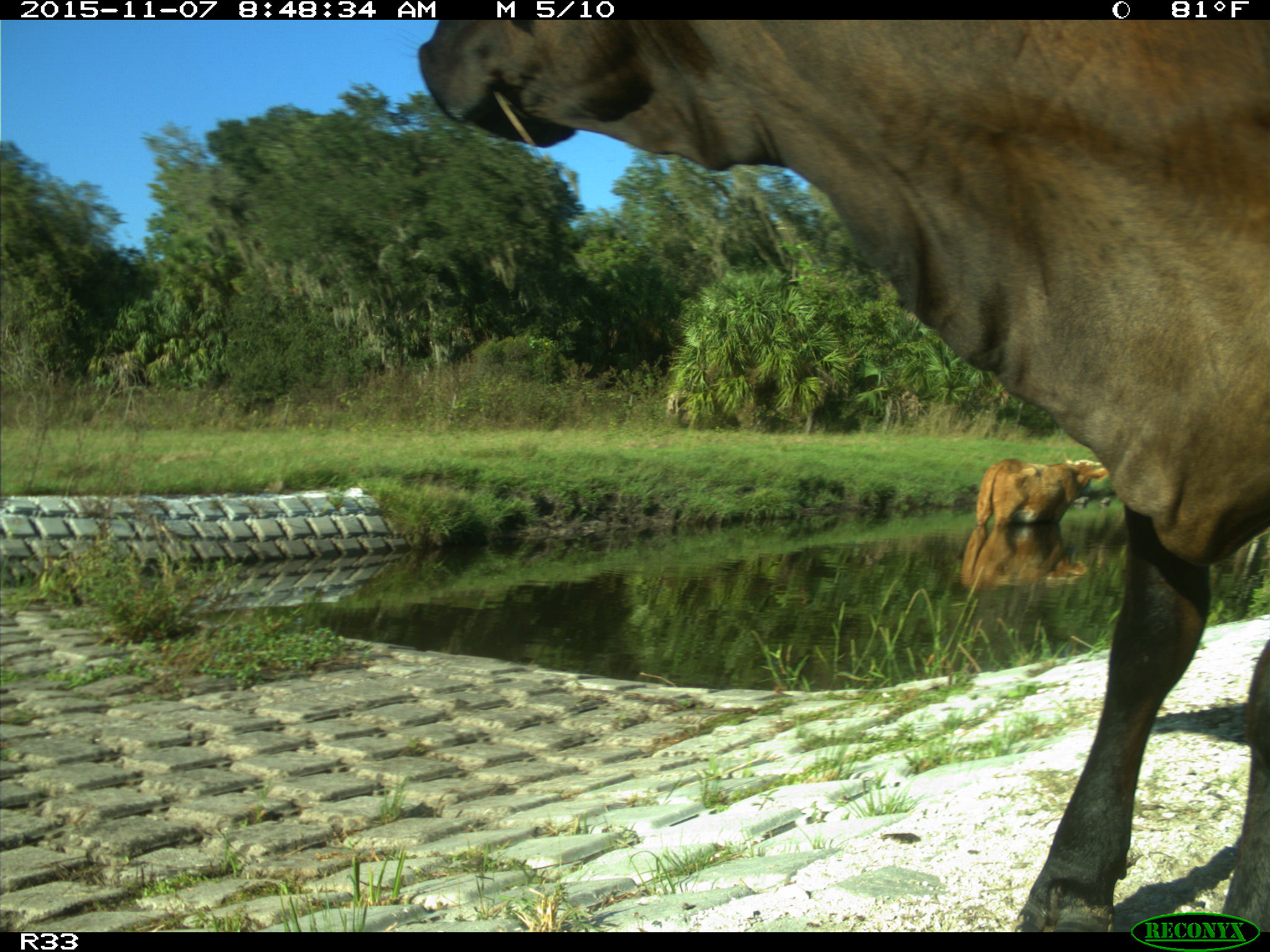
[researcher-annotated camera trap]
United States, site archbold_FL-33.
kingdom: Animalia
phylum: Chordata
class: Mammalia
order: Artiodactyla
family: Bovidae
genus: Bos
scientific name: Bos taurus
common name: domestic cow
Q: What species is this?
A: Bos taurus (domestic cow).